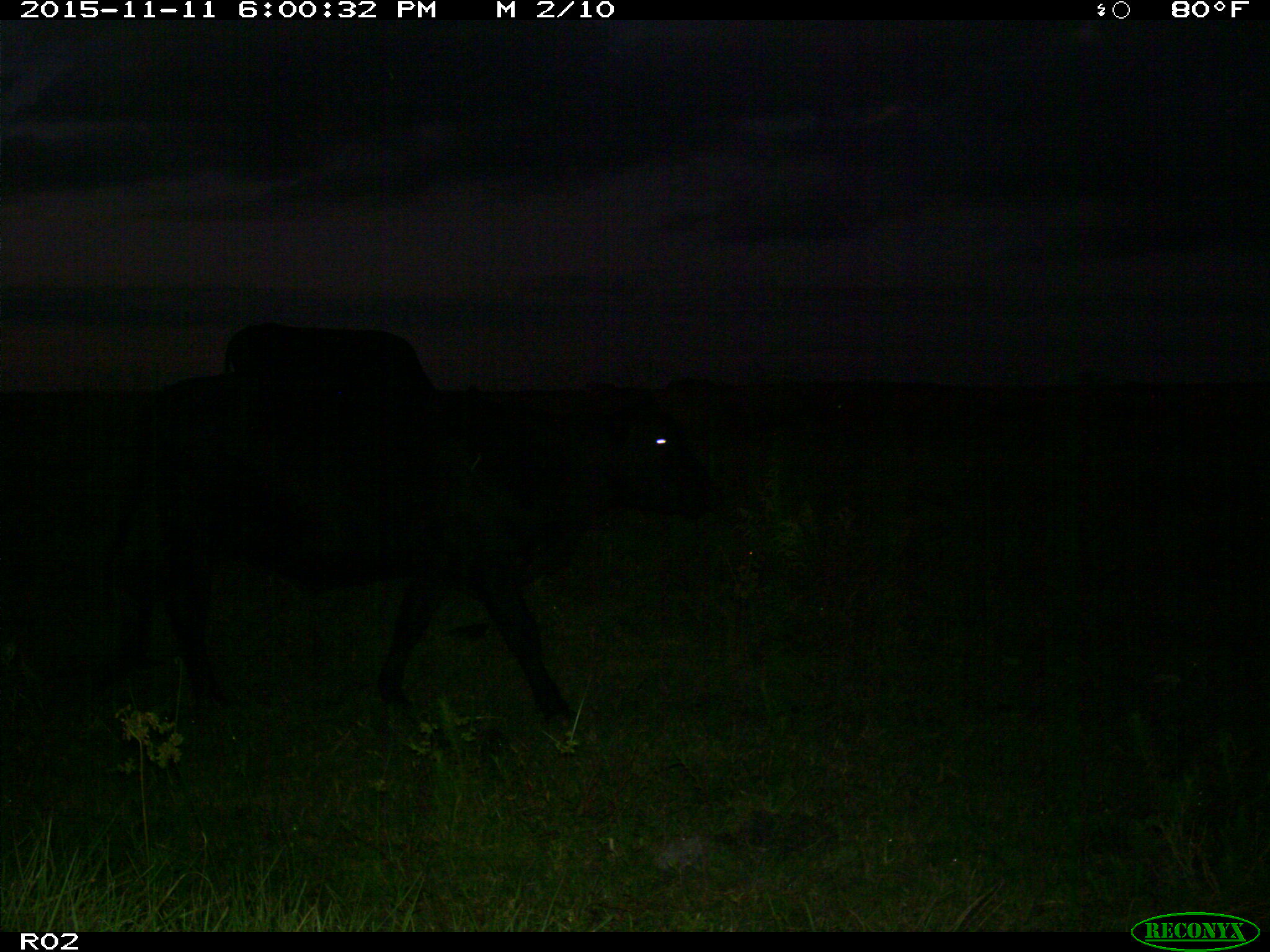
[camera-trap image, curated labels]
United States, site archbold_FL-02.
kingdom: Animalia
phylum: Chordata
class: Mammalia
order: Artiodactyla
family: Bovidae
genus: Bos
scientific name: Bos taurus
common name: domestic cow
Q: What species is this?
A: Bos taurus (domestic cow).